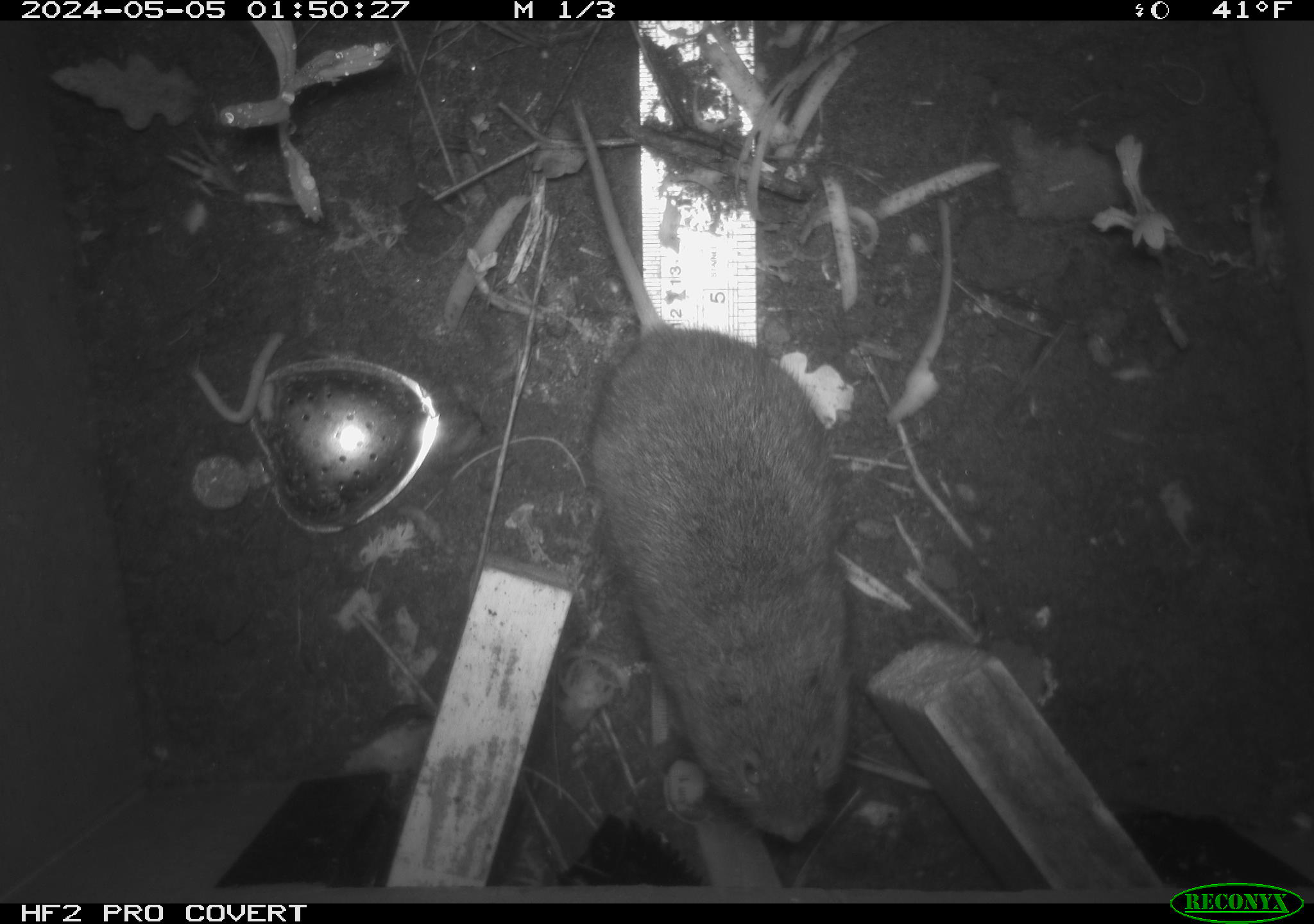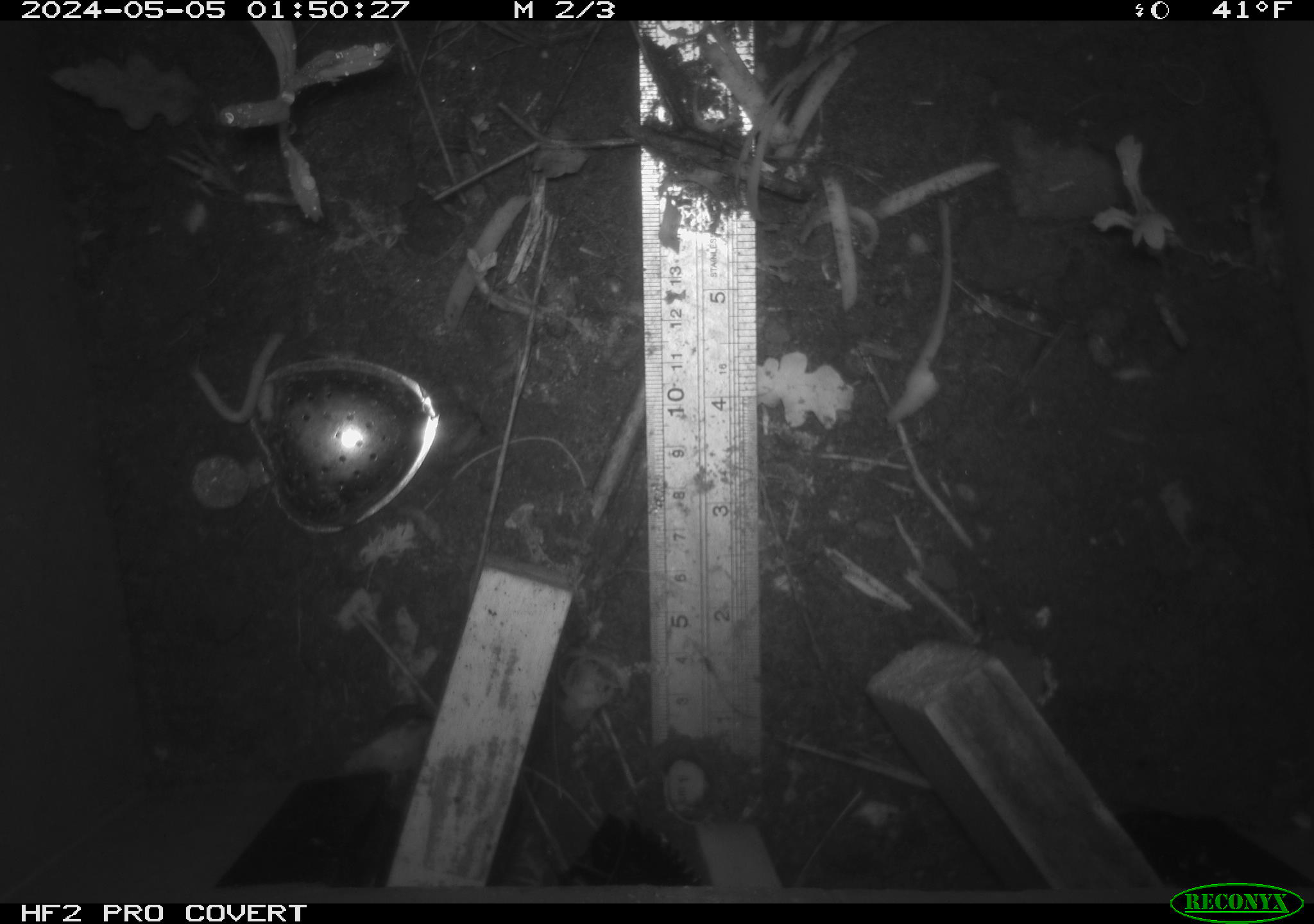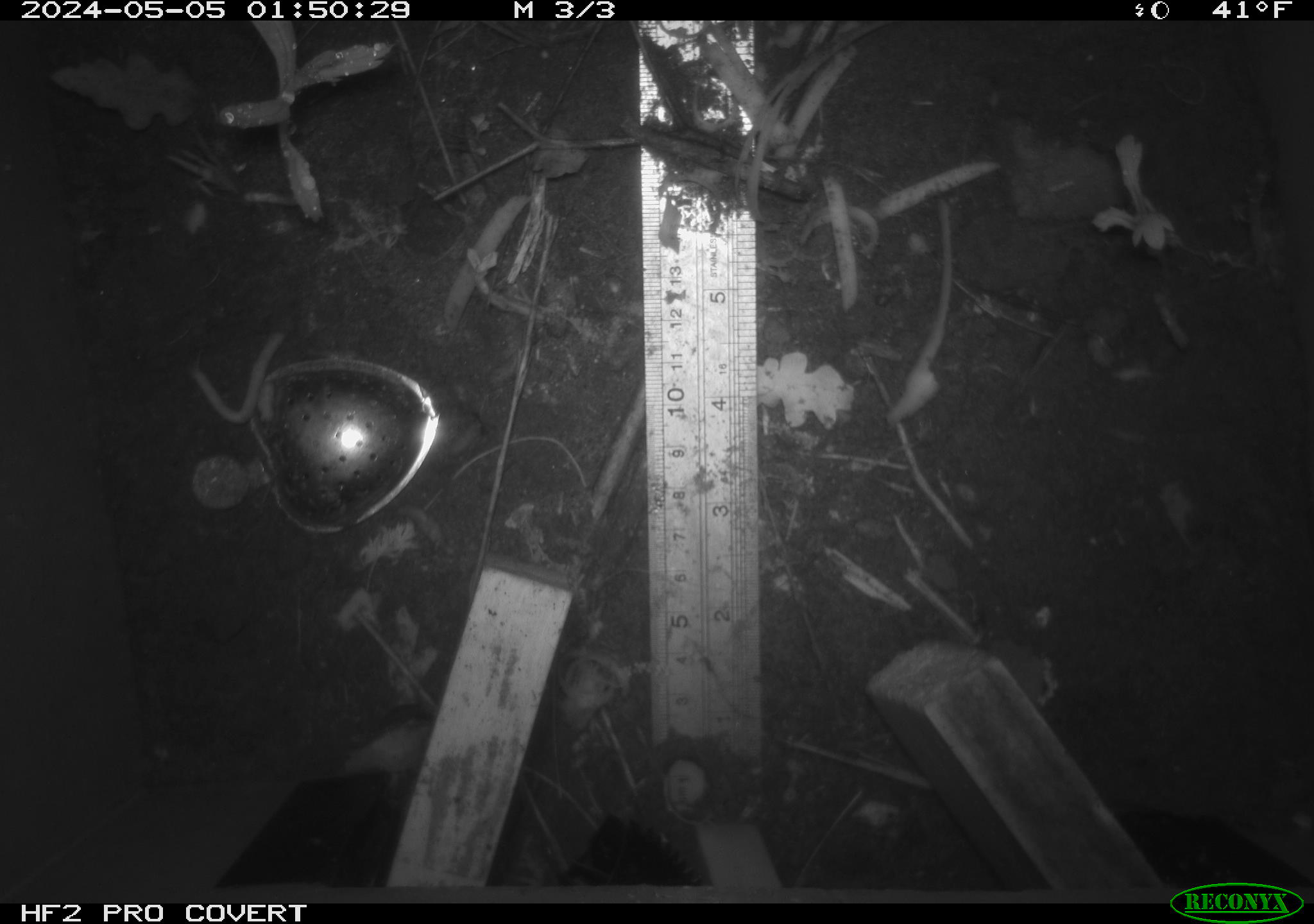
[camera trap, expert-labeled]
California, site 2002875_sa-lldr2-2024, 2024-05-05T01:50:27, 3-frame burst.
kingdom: Animalia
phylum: Chordata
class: Mammalia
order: Rodentia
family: Cricetidae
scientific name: Arvicolinae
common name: voles, lemmings, and muskrats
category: arvicolinae subfamily